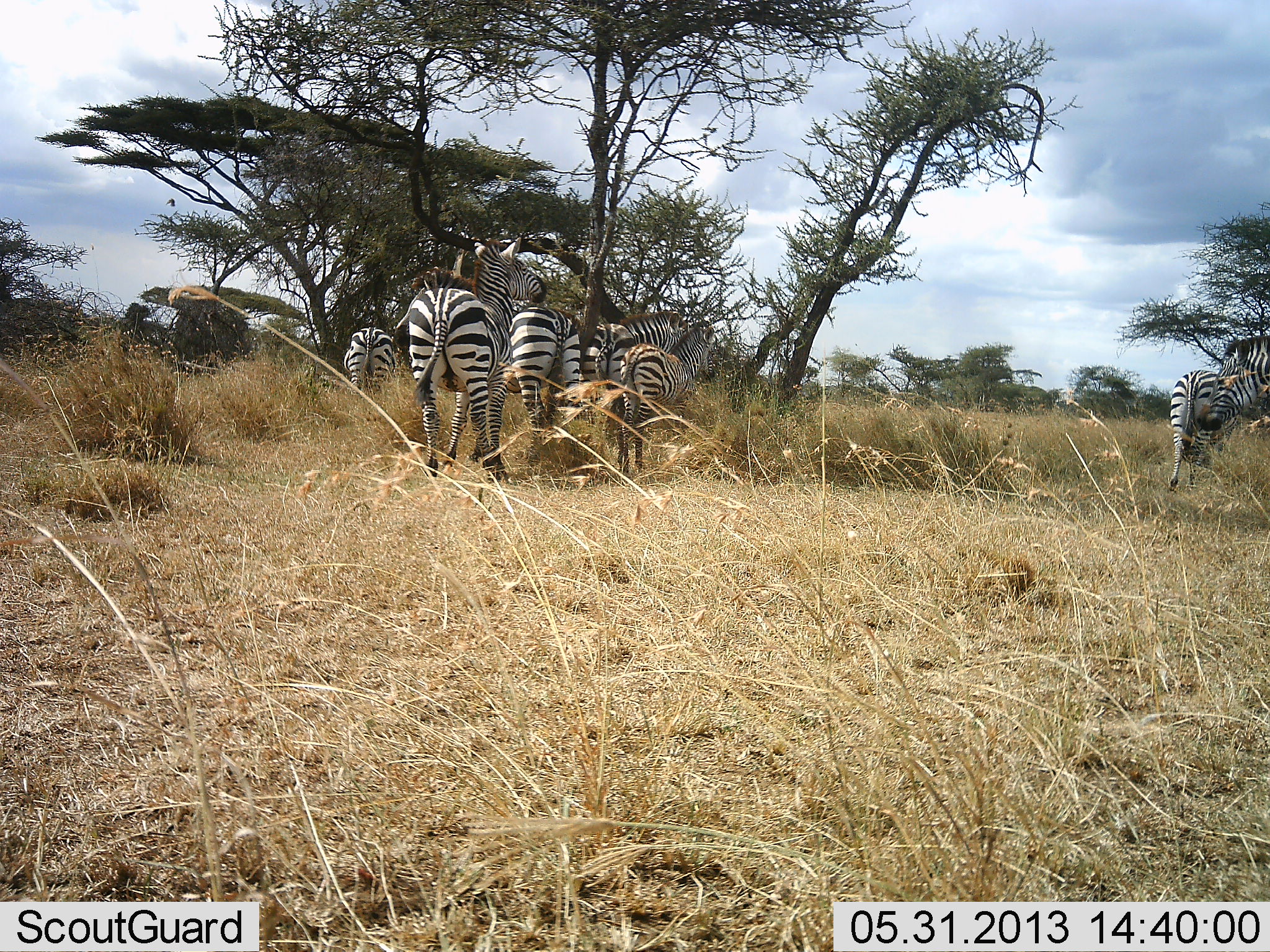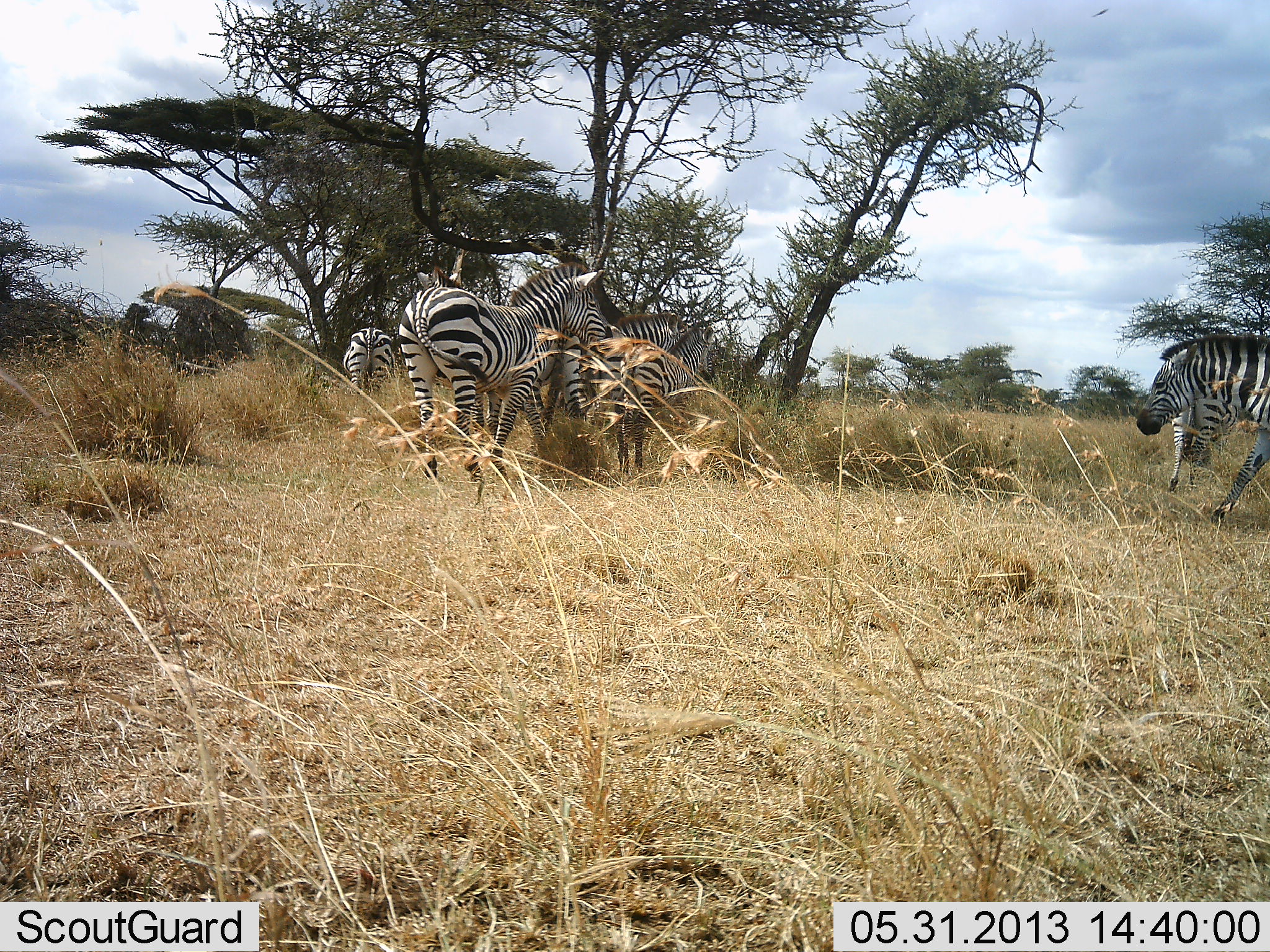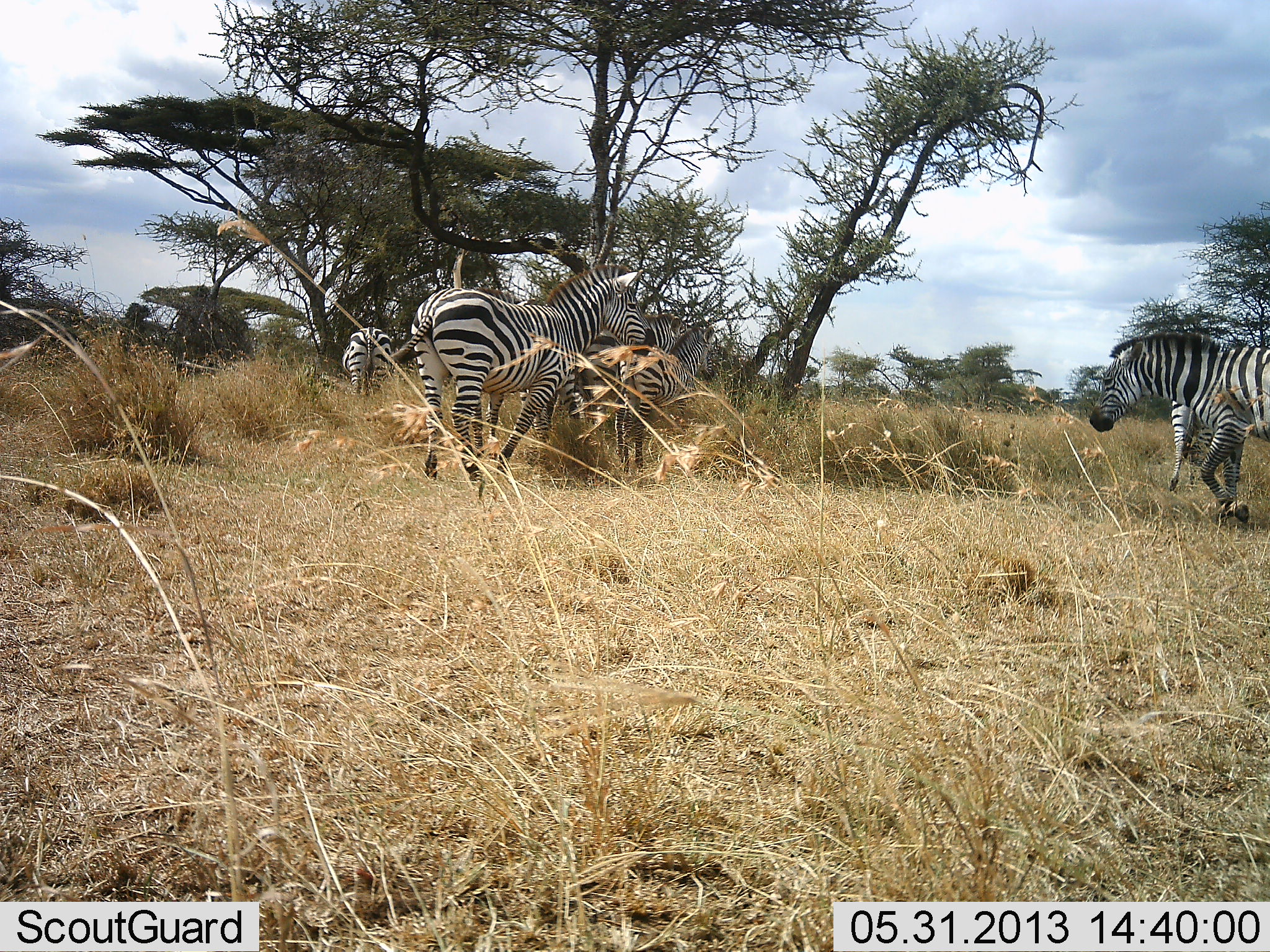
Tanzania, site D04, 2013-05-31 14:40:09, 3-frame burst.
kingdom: Animalia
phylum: Chordata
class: Mammalia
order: Perissodactyla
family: Equidae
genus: Equus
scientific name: Equus quagga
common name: plains zebra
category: zebra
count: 6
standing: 63%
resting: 23%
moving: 50%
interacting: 20%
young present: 17%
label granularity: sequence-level